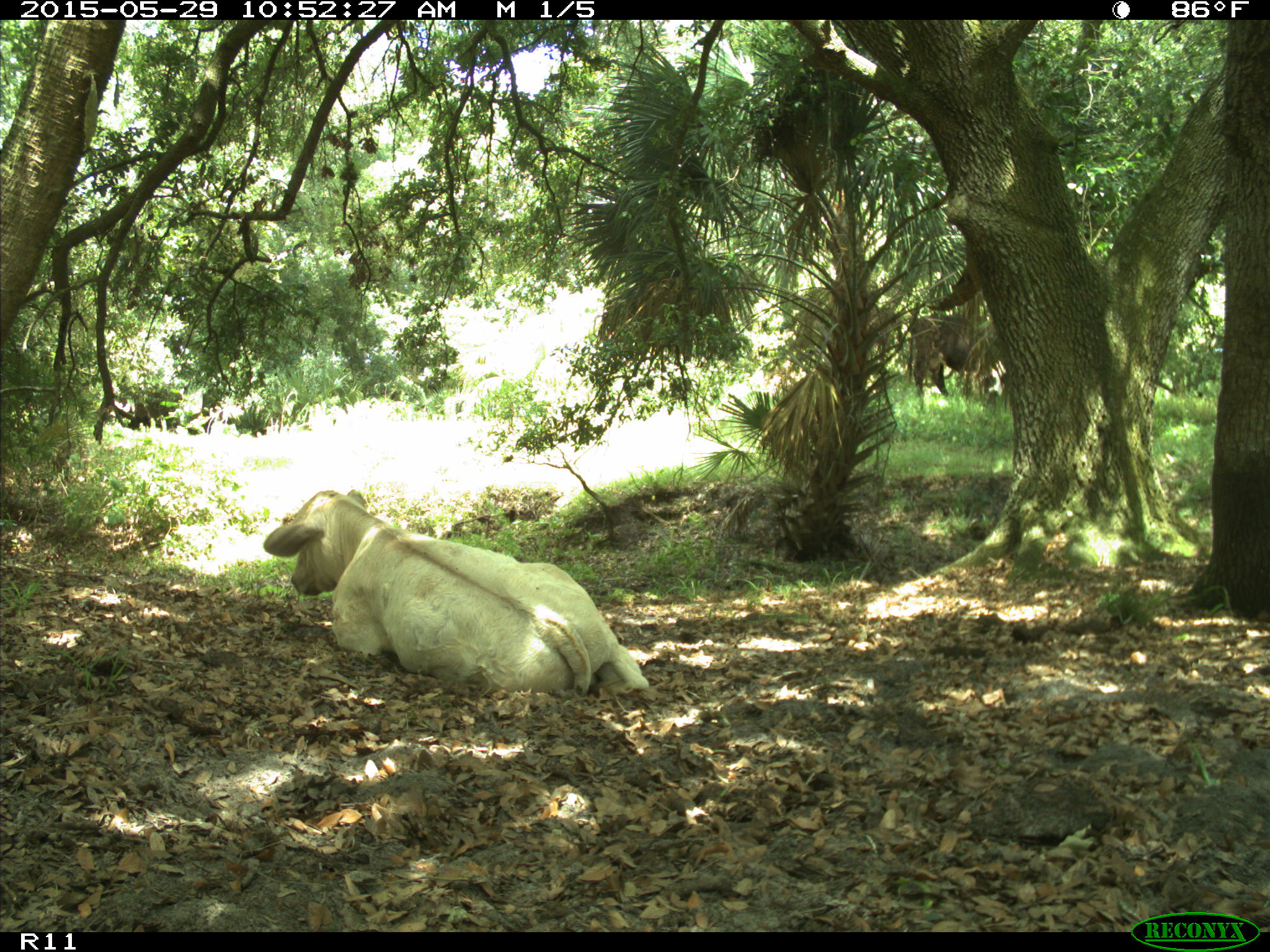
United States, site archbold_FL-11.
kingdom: Animalia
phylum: Chordata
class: Mammalia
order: Artiodactyla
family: Bovidae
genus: Bos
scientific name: Bos taurus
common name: domestic cow